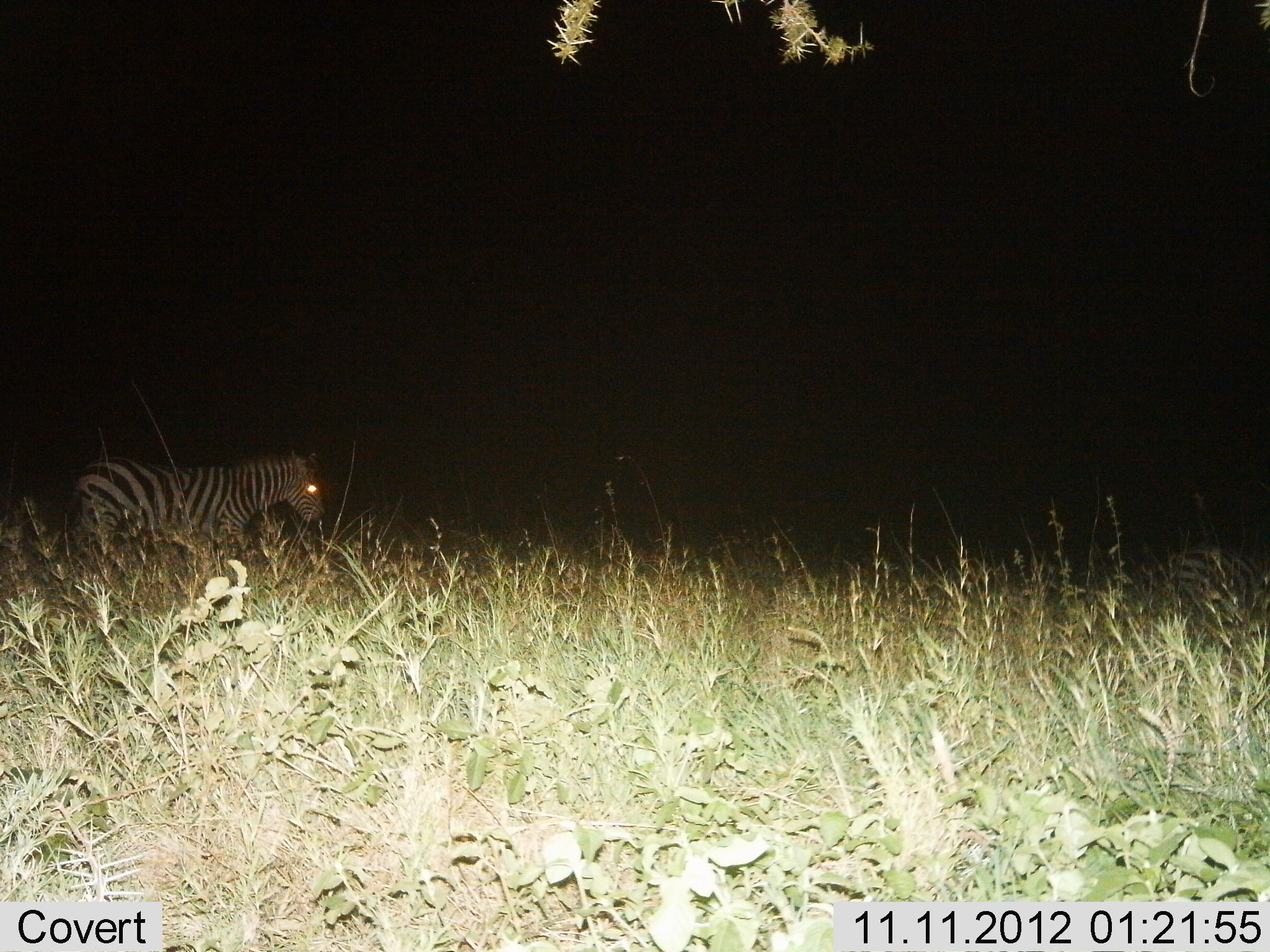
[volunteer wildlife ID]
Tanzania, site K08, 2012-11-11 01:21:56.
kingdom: Animalia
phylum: Chordata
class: Mammalia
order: Perissodactyla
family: Equidae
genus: Equus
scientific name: Equus quagga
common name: plains zebra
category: zebra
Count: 1.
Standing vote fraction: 50%.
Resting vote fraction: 10%.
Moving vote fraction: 50%.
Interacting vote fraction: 0%.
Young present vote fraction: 0%.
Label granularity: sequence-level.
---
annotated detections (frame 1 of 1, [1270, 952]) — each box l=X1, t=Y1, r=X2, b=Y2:
animal: l=59, t=448, r=327, b=578